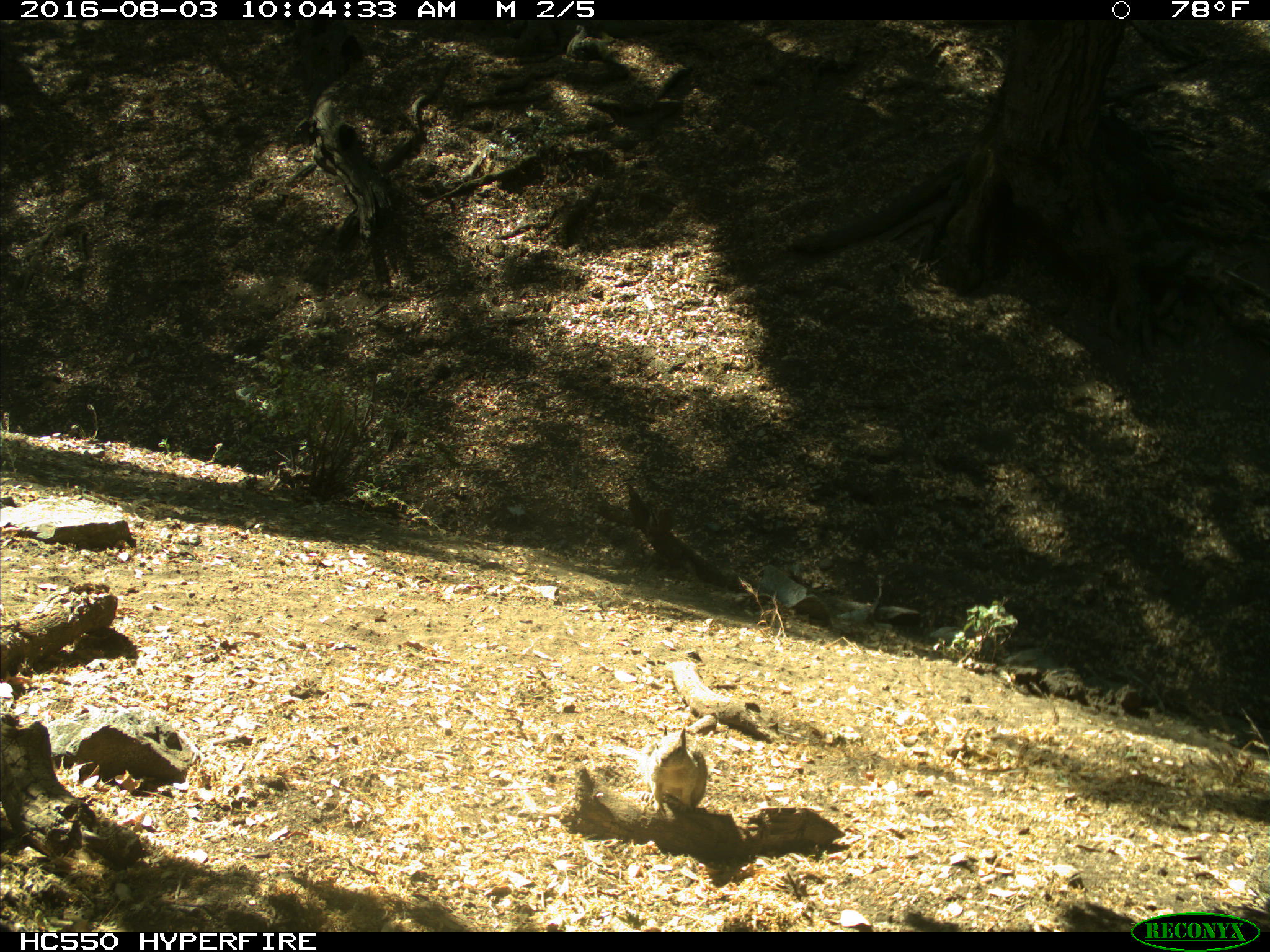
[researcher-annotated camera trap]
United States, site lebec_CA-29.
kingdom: Animalia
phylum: Chordata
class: Mammalia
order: Rodentia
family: Sciuridae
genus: Otospermophilus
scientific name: Otospermophilus beecheyi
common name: california ground squirrel